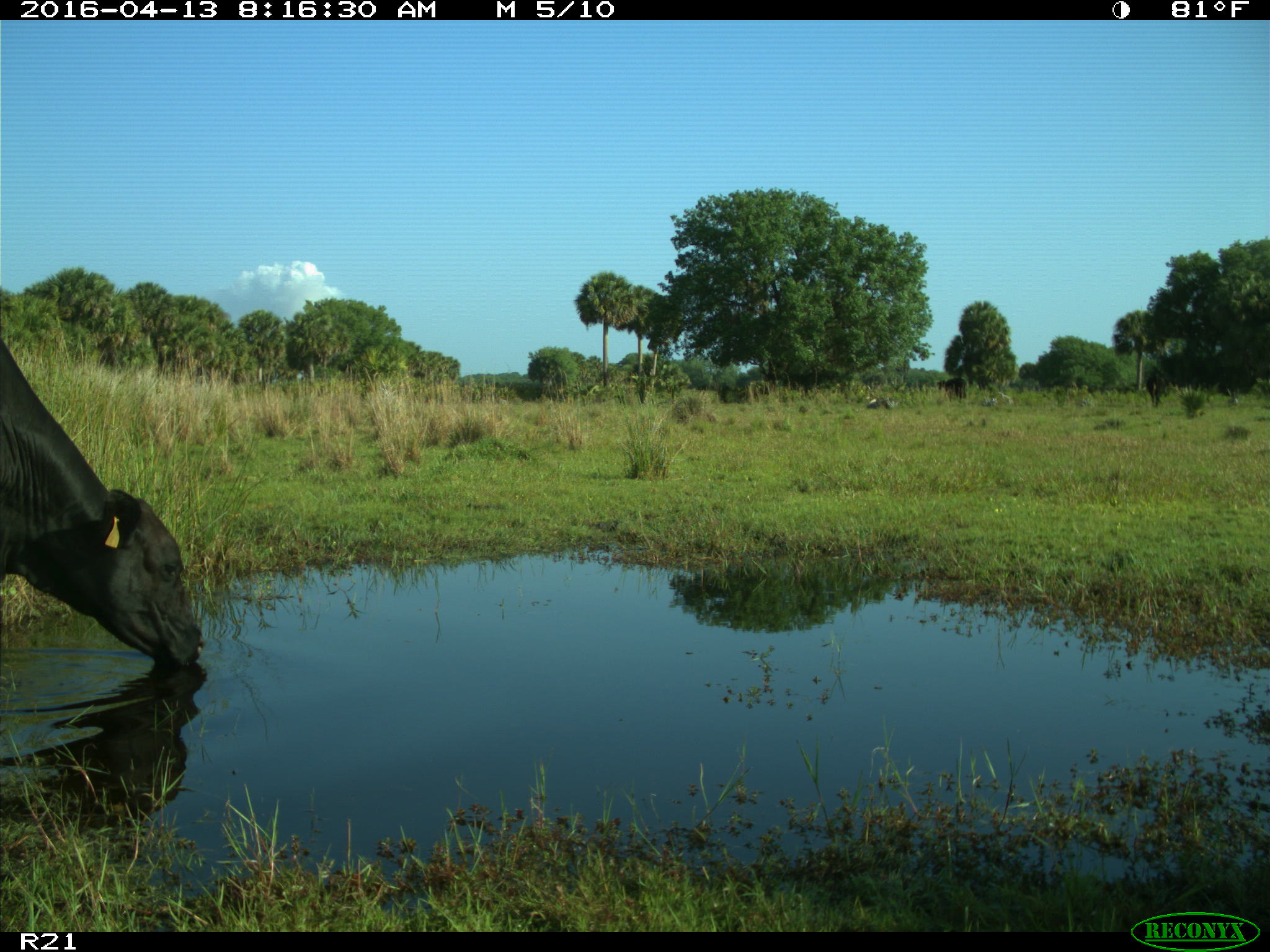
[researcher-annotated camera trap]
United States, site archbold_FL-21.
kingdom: Animalia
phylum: Chordata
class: Mammalia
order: Artiodactyla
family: Bovidae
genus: Bos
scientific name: Bos taurus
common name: domestic cow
Bos taurus (domestic cow).